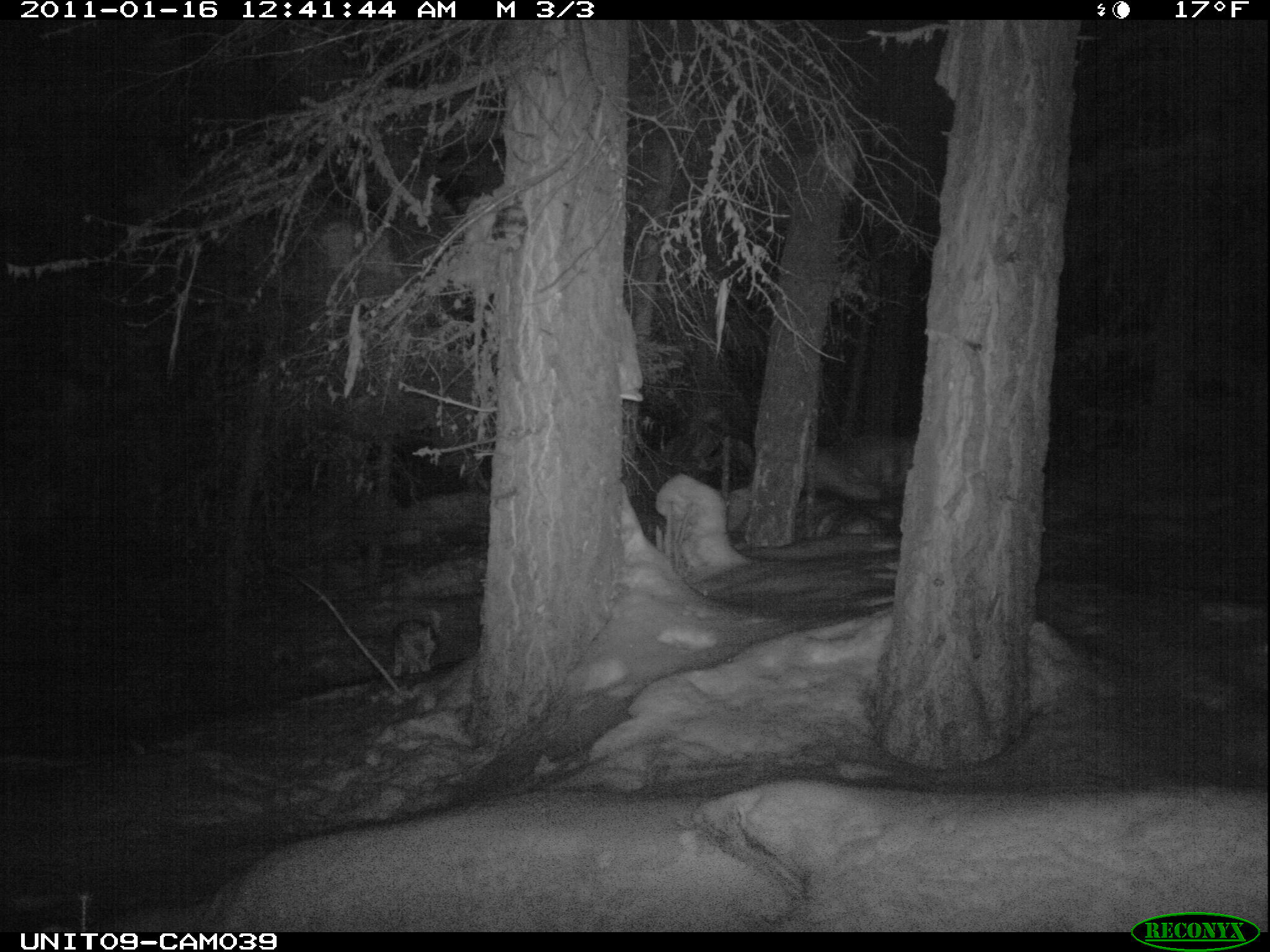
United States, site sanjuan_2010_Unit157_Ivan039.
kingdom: Animalia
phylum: Chordata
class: Mammalia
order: Carnivora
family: Canidae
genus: Canis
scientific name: Canis latrans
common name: coyote